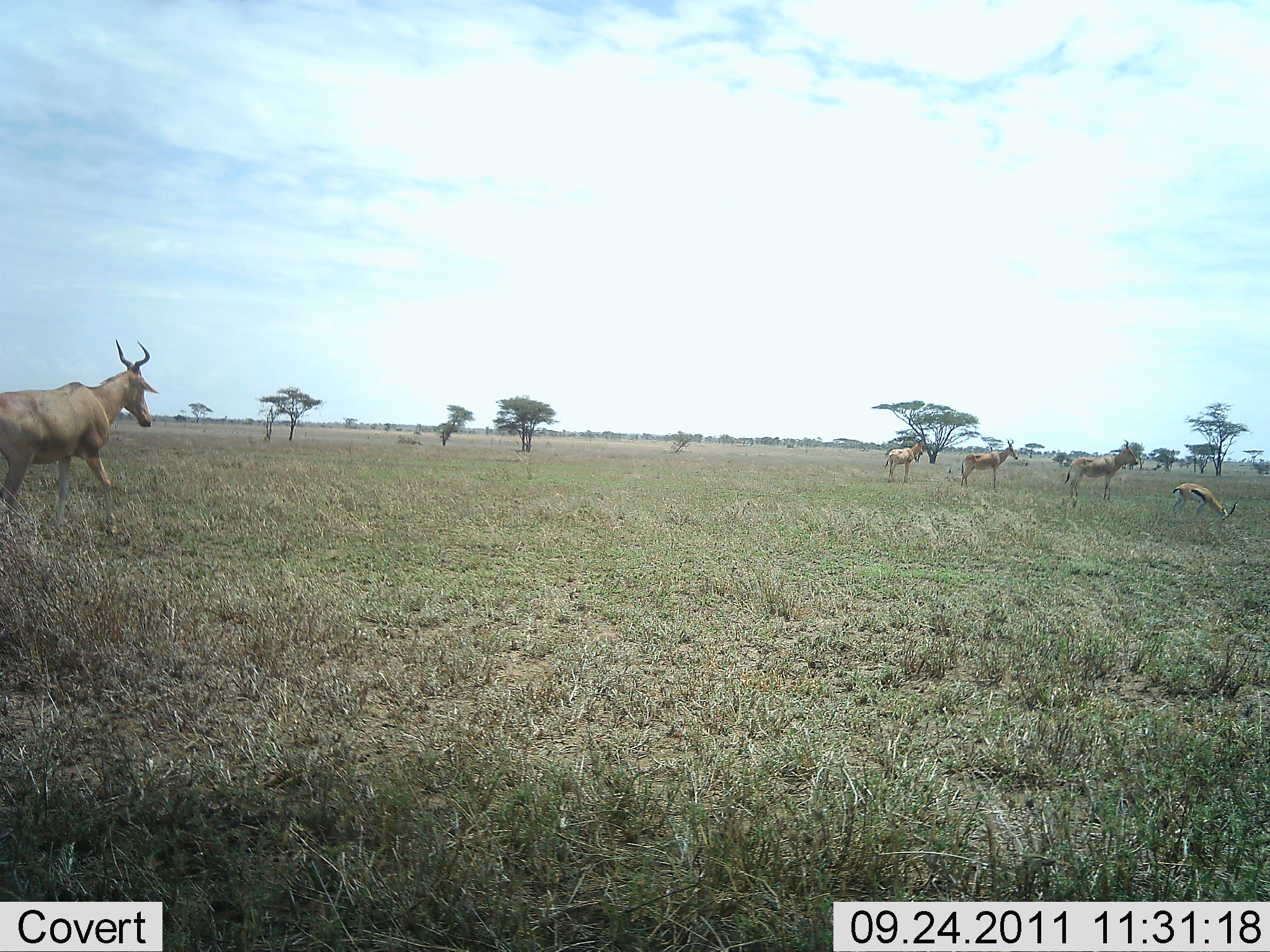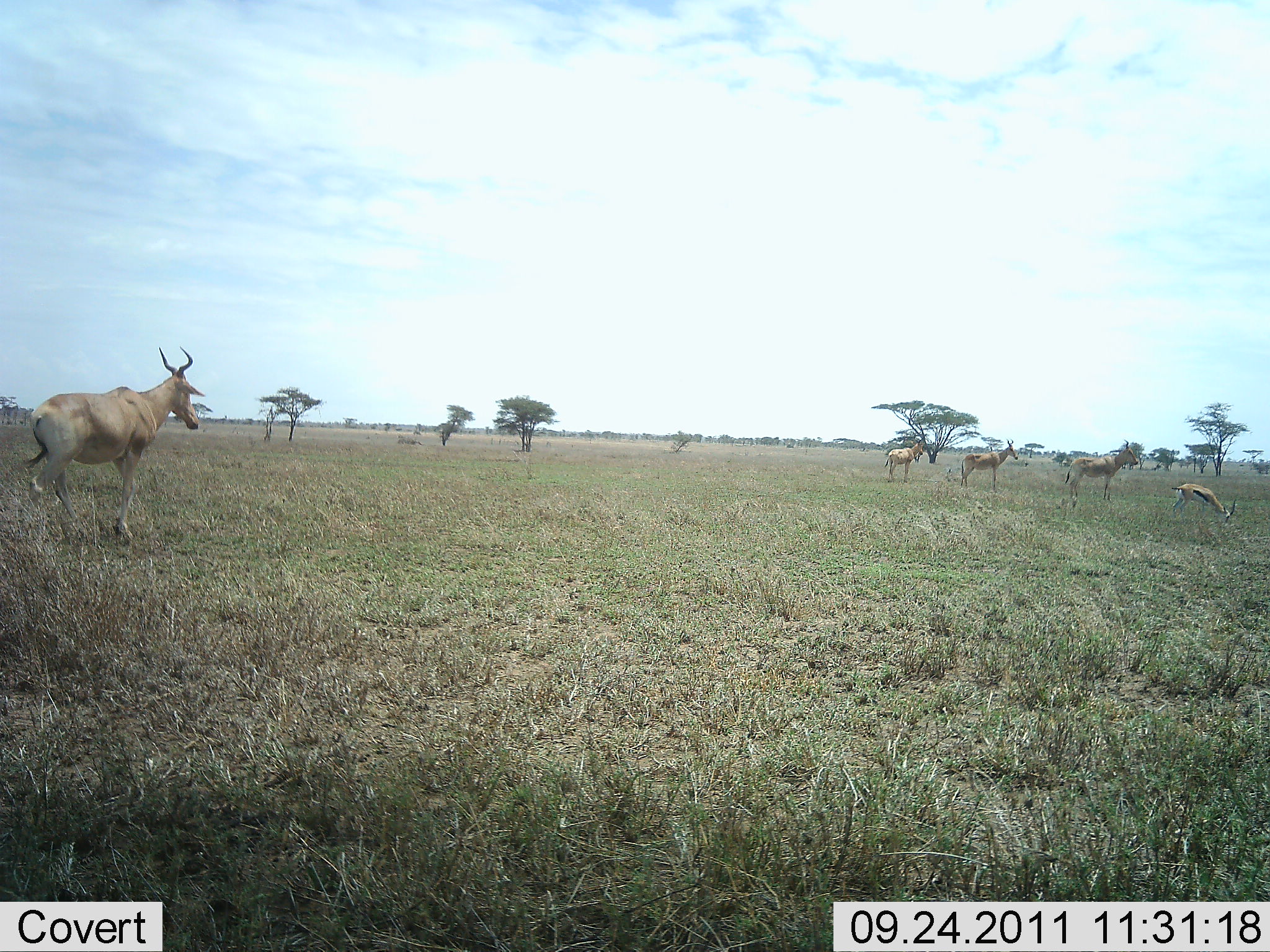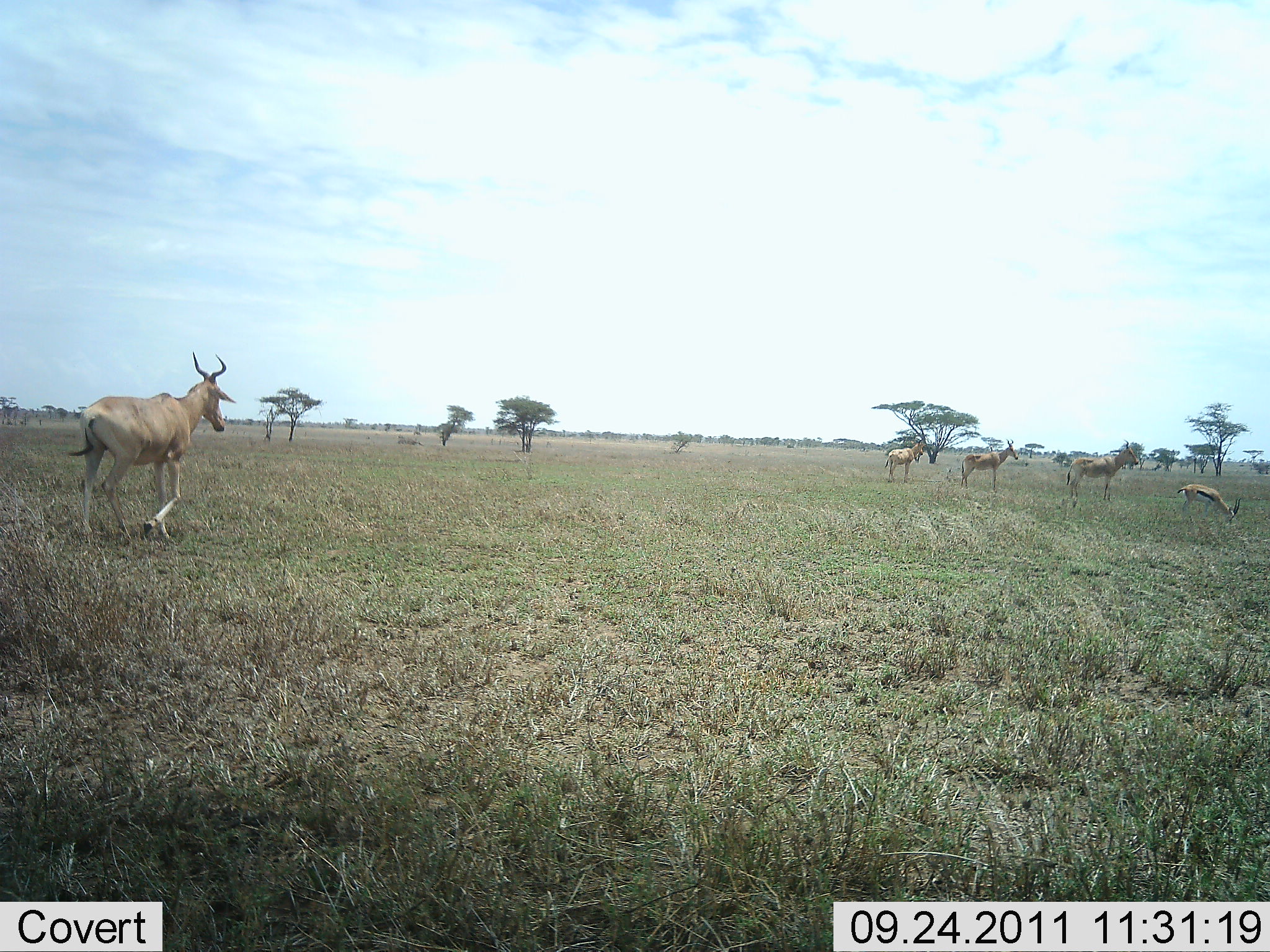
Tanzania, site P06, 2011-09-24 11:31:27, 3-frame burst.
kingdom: Animalia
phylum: Chordata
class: Mammalia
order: Artiodactyla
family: Bovidae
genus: Eudorcas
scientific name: Eudorcas thomsonii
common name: thomson's gazelle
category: gazellethomsons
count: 1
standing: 13%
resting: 0%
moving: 0%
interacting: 0%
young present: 0%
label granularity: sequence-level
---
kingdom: Animalia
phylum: Chordata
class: Mammalia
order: Artiodactyla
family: Bovidae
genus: Alcelaphus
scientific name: Alcelaphus buselaphus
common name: hartebeest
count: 4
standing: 71%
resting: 0%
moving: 86%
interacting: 0%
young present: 14%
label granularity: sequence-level